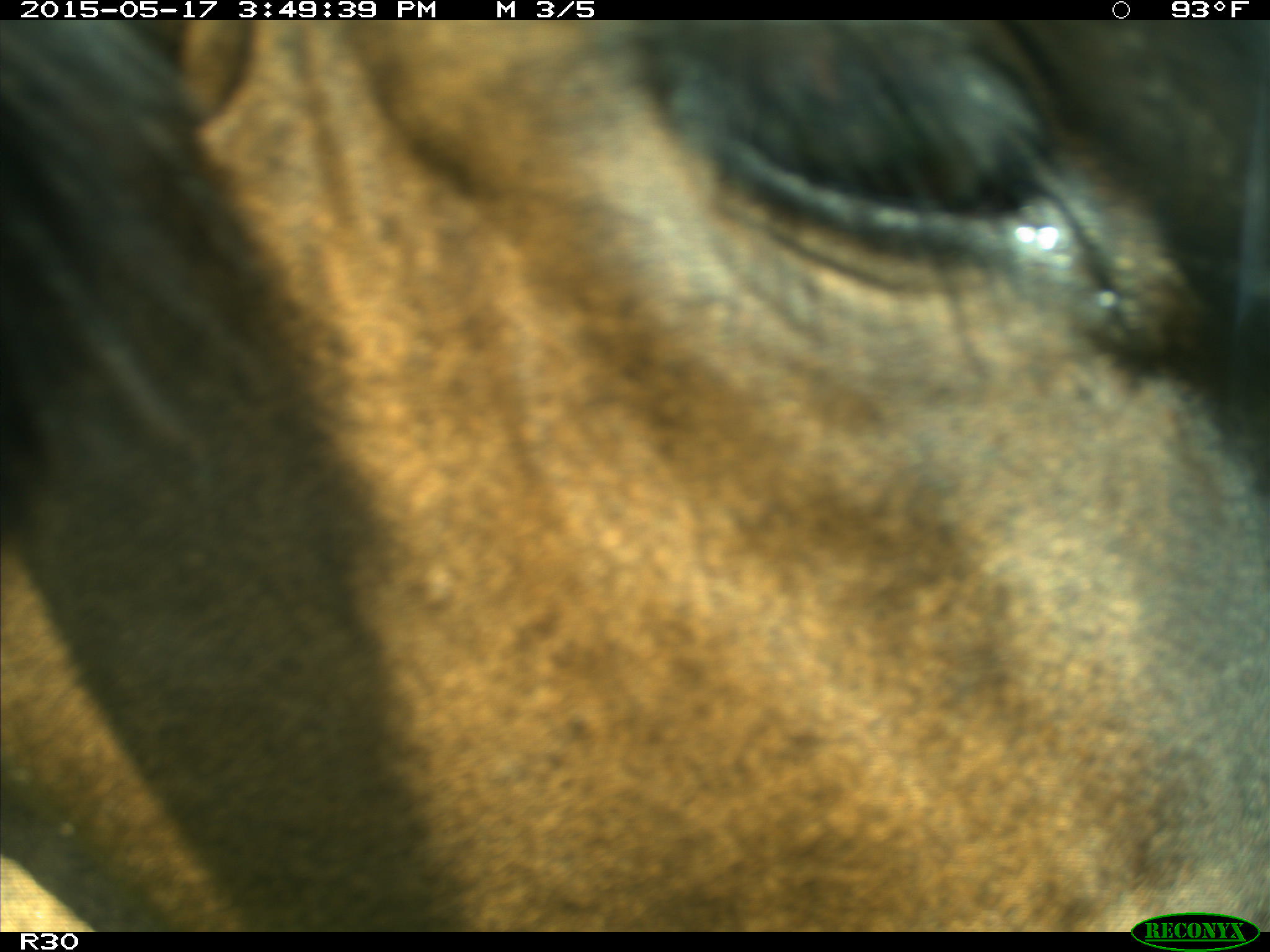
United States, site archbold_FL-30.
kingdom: Animalia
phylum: Chordata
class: Mammalia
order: Artiodactyla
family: Bovidae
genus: Bos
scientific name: Bos taurus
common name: domestic cow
Bos taurus (domestic cow).